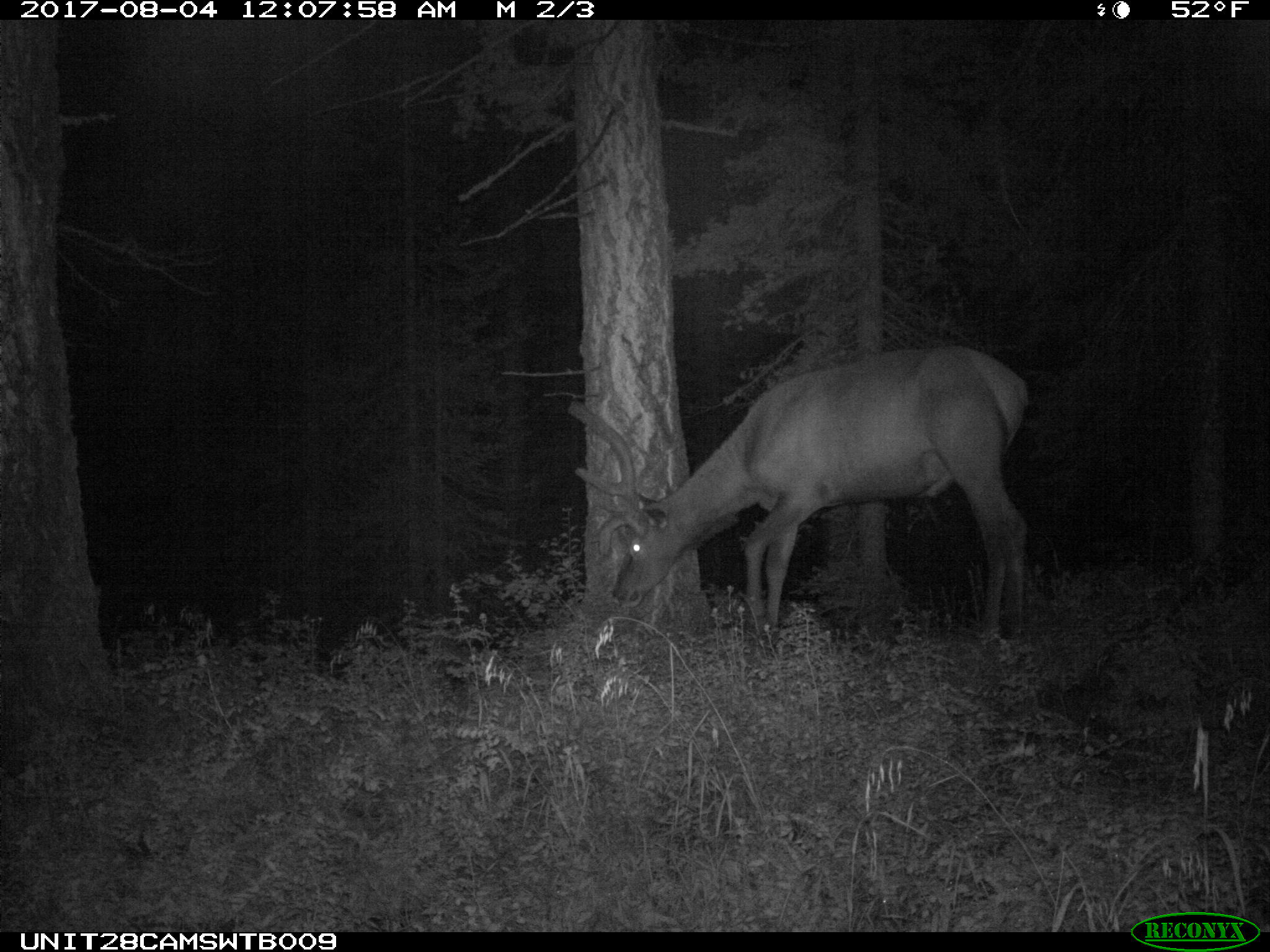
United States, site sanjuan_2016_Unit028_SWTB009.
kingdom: Animalia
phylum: Chordata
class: Mammalia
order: Artiodactyla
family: Cervidae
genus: Cervus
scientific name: Cervus elaphus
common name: red deer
Cervus elaphus (red deer).